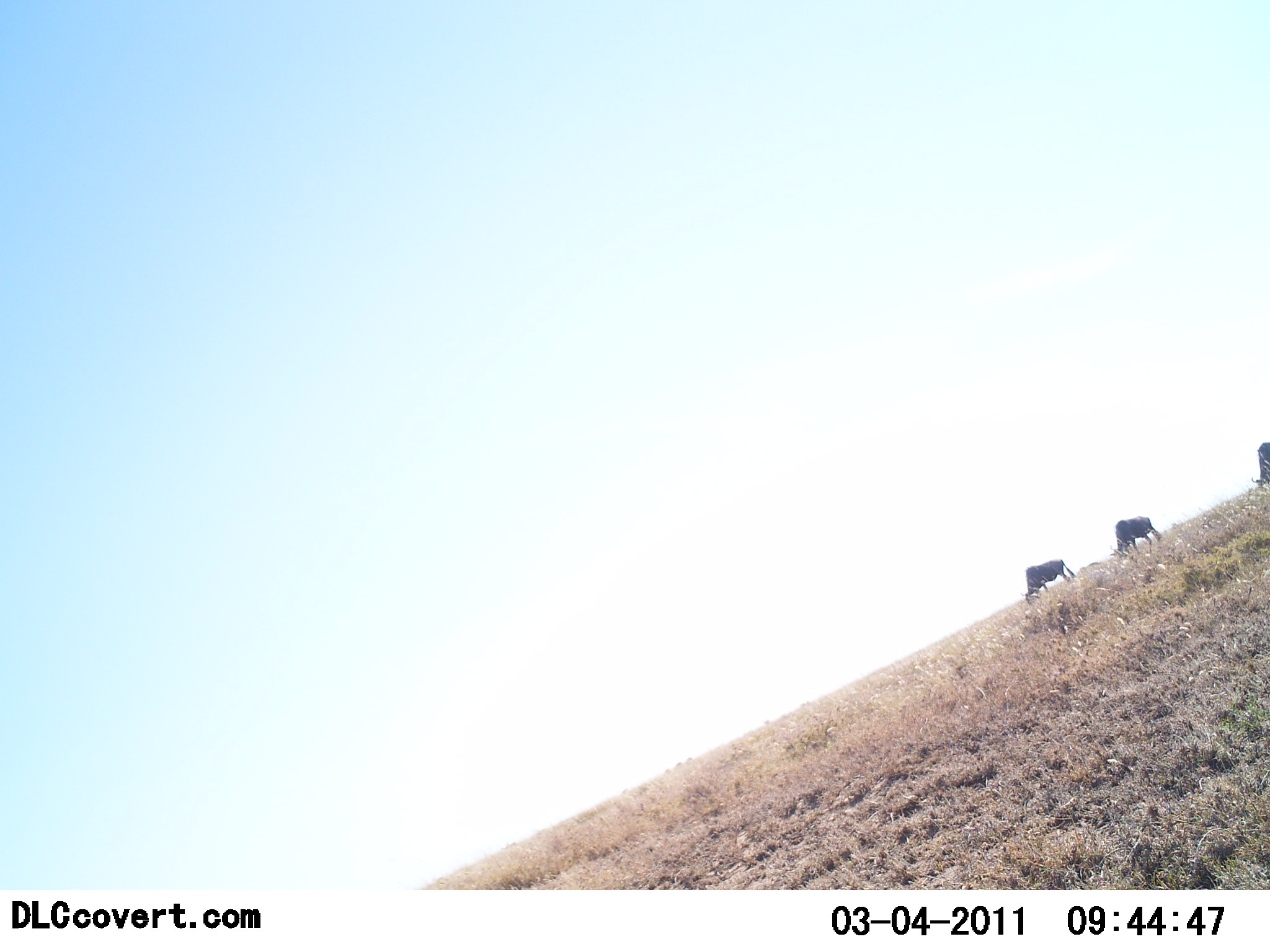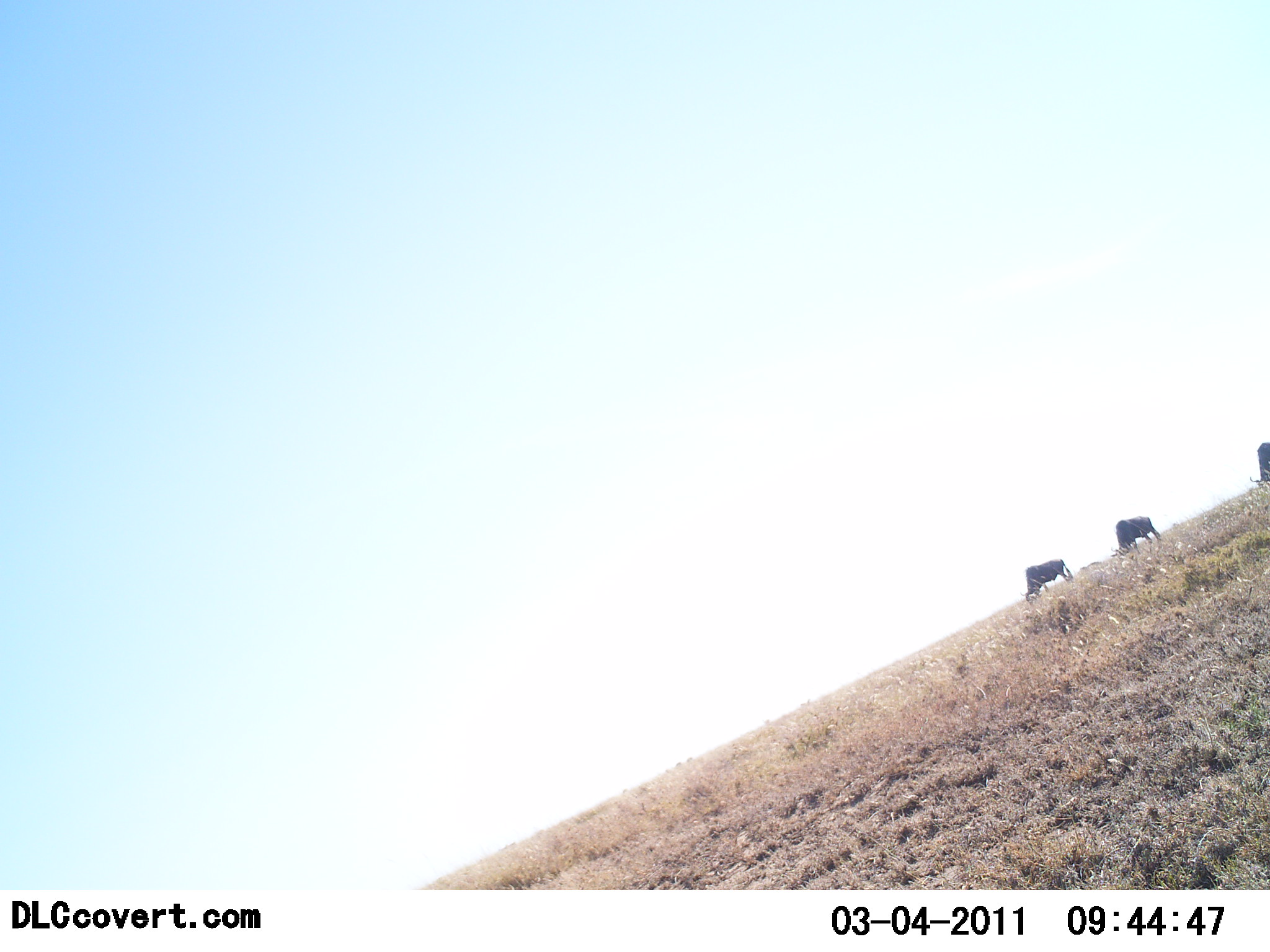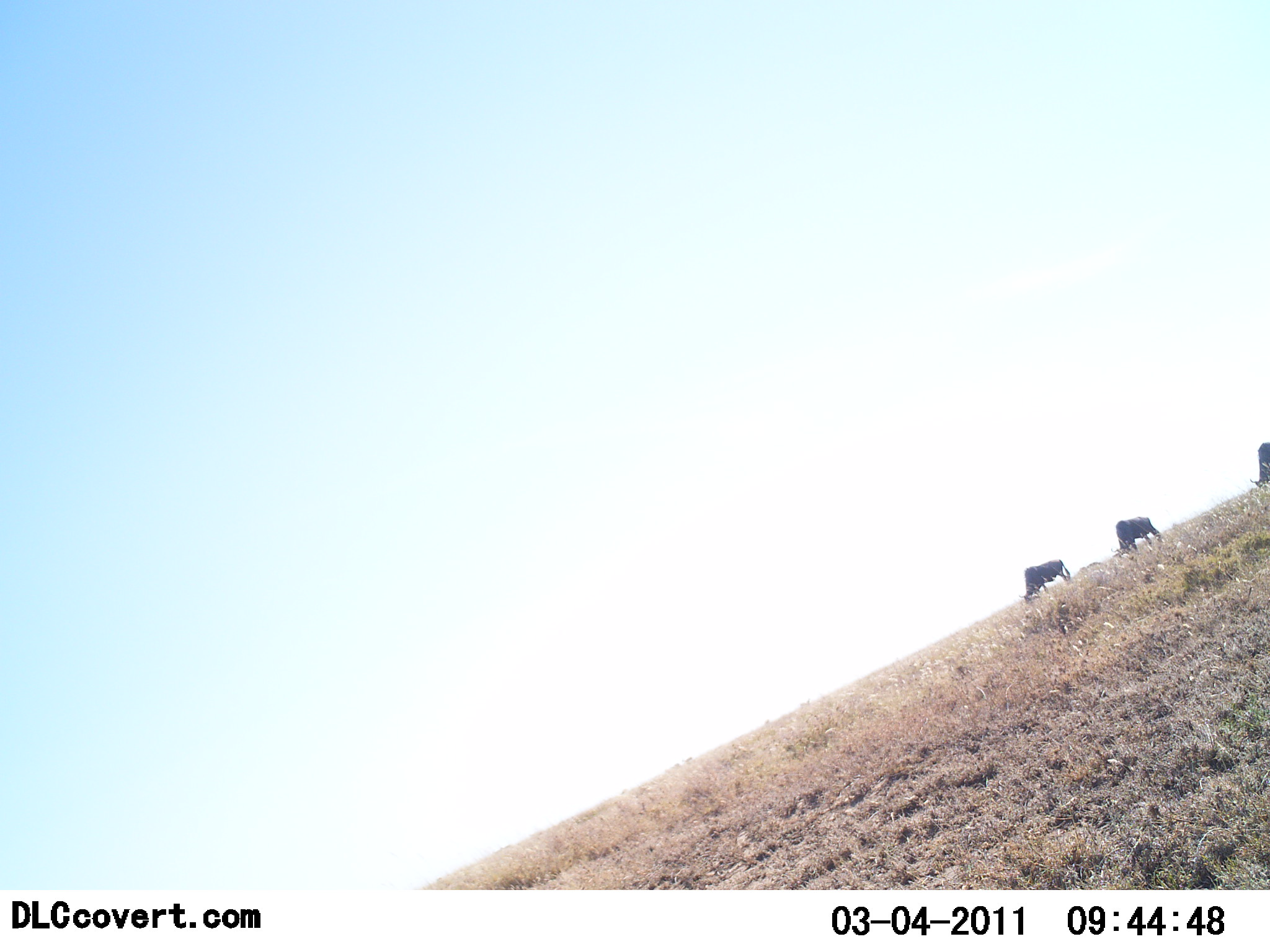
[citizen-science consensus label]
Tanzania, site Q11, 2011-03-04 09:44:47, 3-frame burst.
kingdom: Animalia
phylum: Chordata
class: Mammalia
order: Artiodactyla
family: Bovidae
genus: Connochaetes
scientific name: Connochaetes taurinus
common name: blue wildebeest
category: wildebeest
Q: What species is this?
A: Wildebeest (blue wildebeest) (Connochaetes taurinus).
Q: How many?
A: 3.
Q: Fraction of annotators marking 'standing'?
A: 40%.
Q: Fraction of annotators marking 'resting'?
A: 0%.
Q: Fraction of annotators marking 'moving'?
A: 0%.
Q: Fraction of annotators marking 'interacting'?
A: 0%.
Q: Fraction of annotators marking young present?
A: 0%.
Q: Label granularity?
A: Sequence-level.